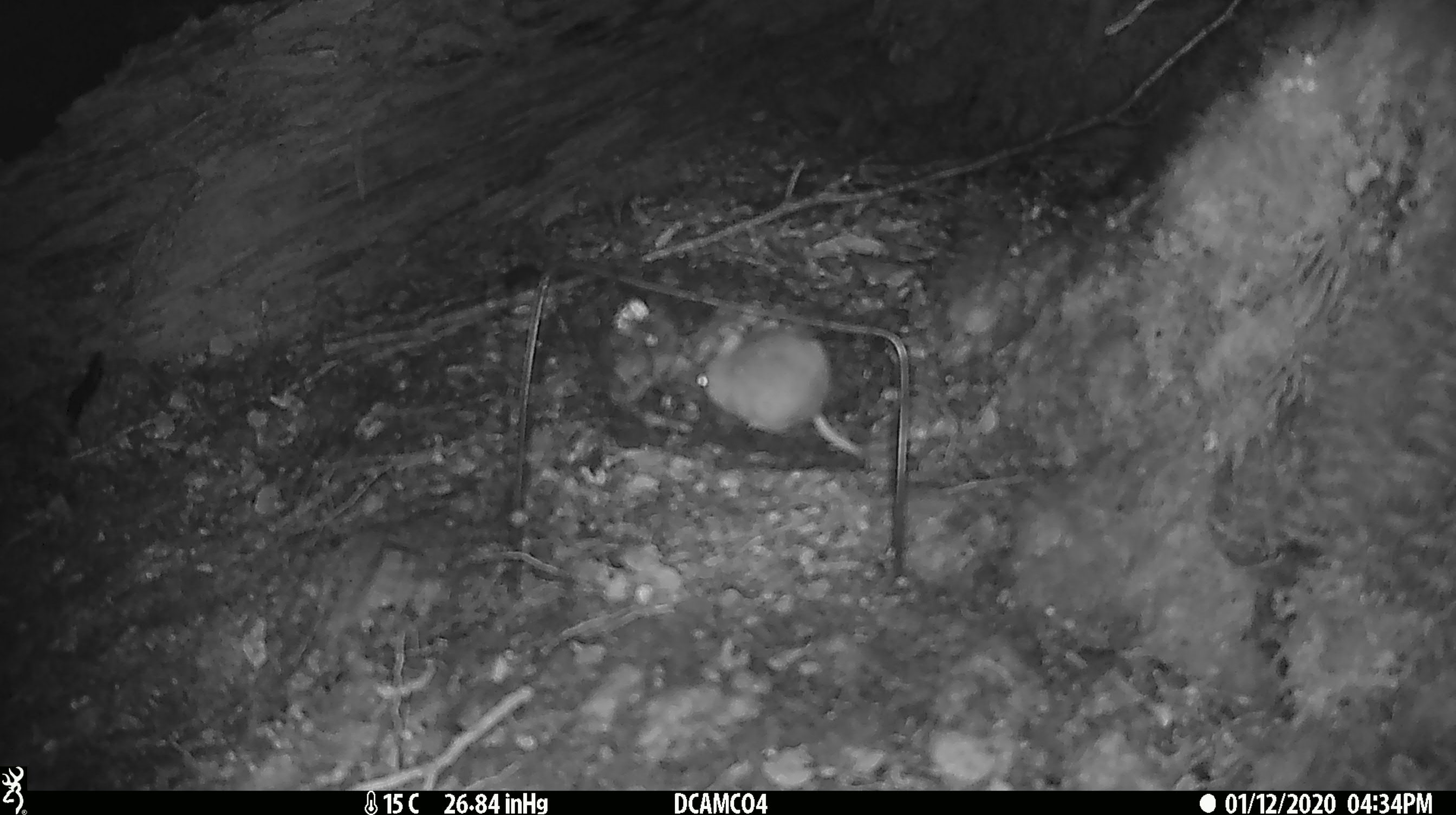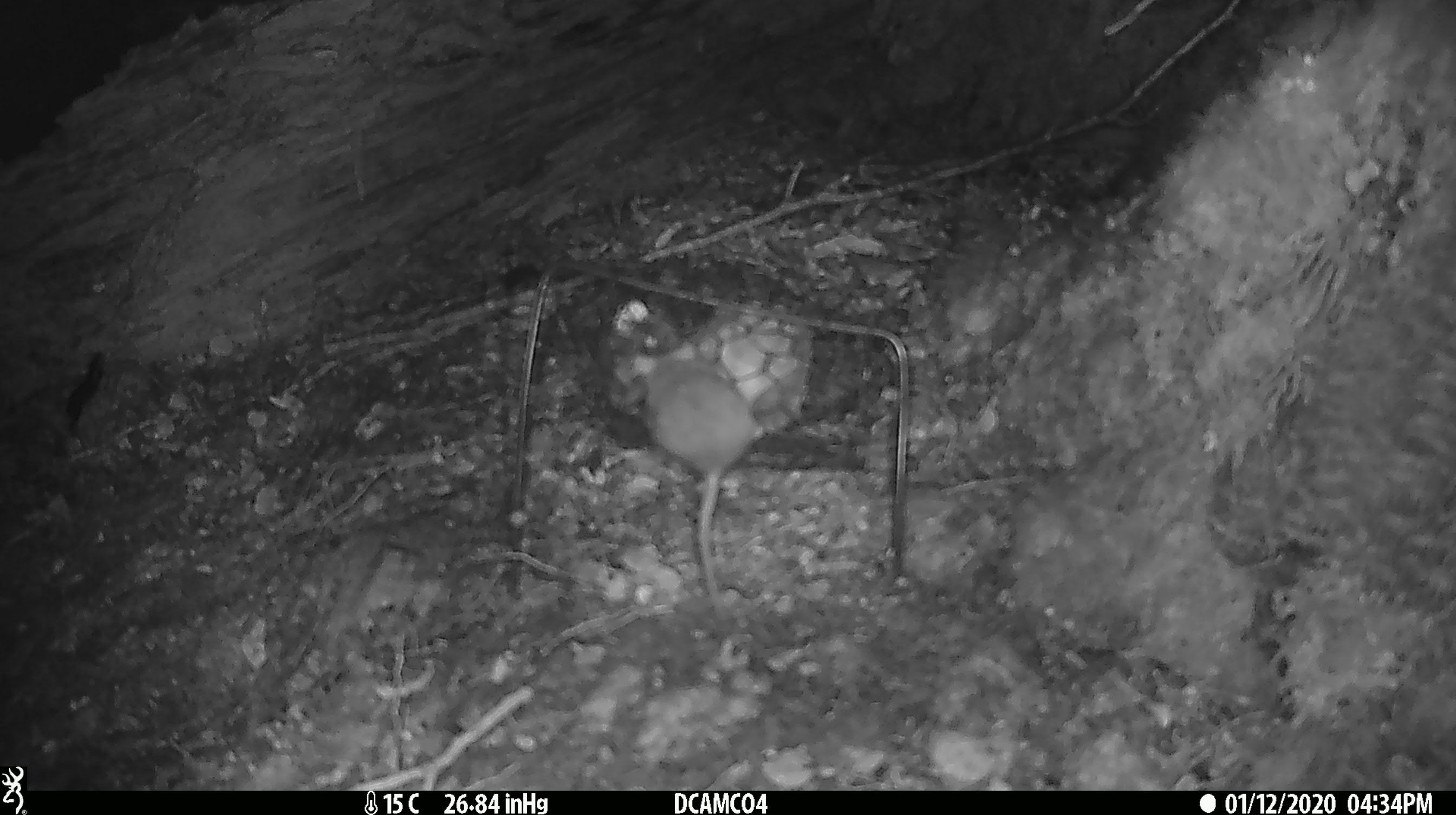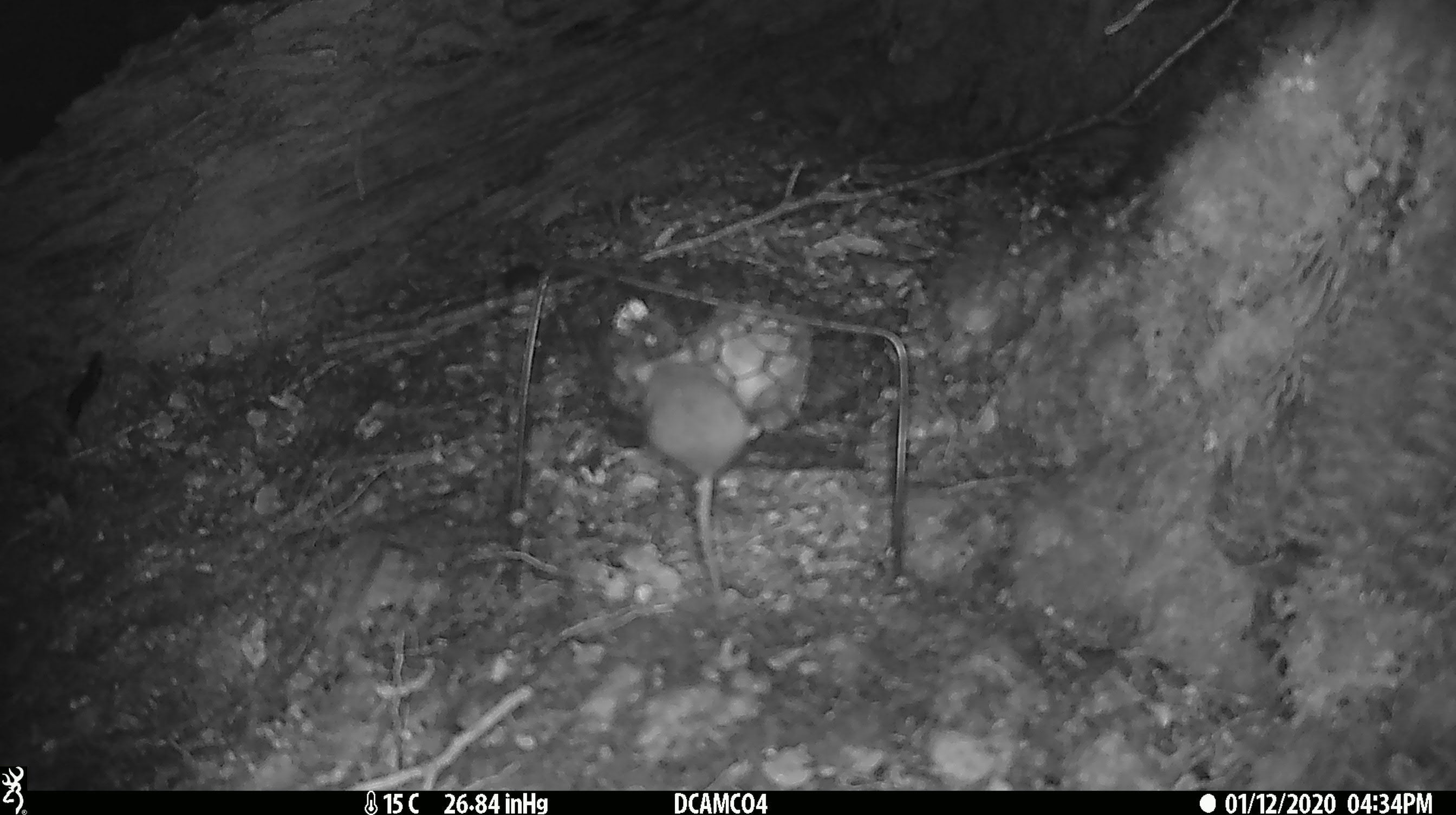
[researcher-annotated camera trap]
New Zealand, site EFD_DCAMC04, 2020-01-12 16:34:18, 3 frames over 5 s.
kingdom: Animalia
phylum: Chordata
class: Mammalia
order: Rodentia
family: Muridae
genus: Mus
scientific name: Mus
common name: mouse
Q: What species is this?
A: Mouse (Mus).